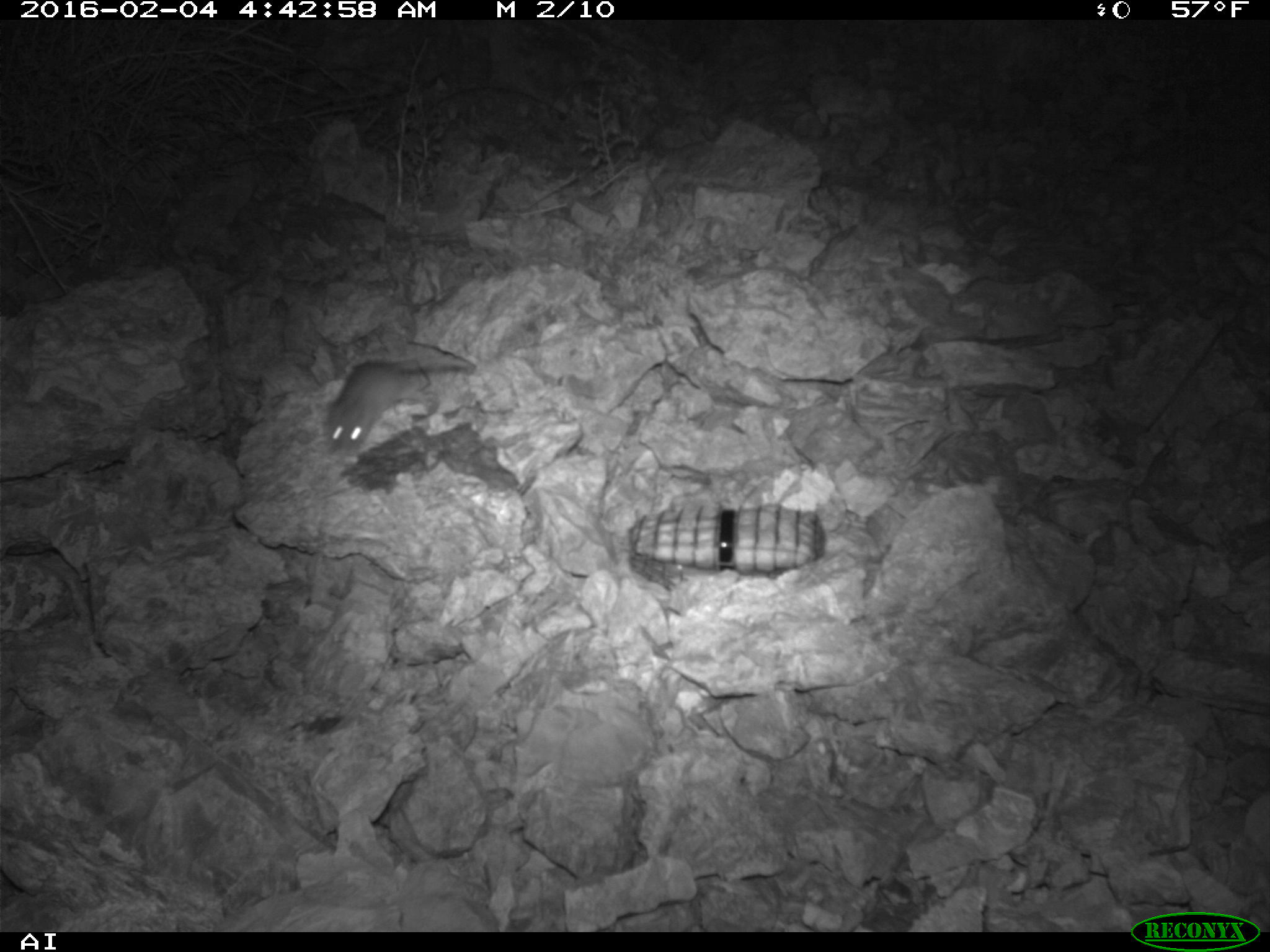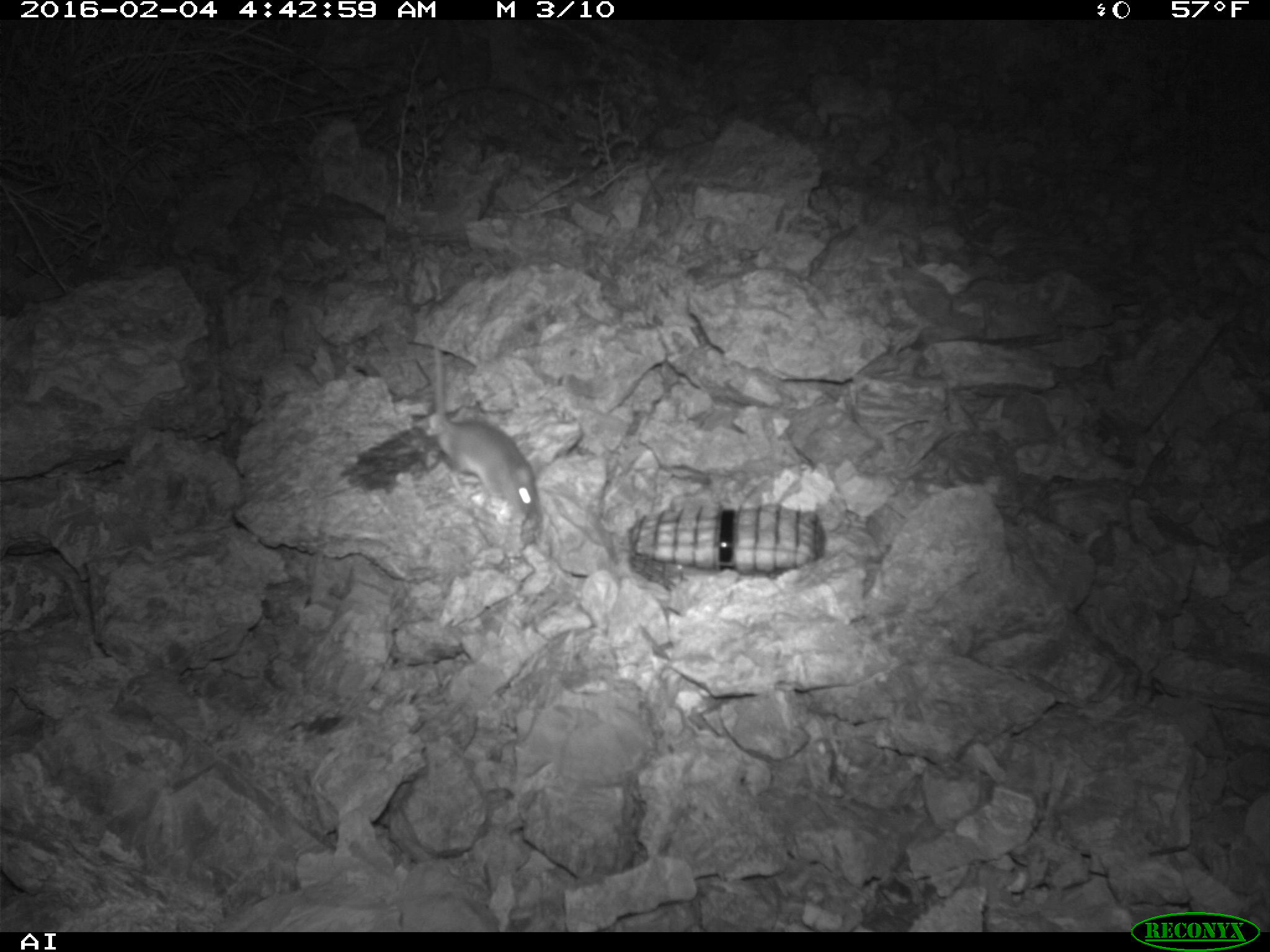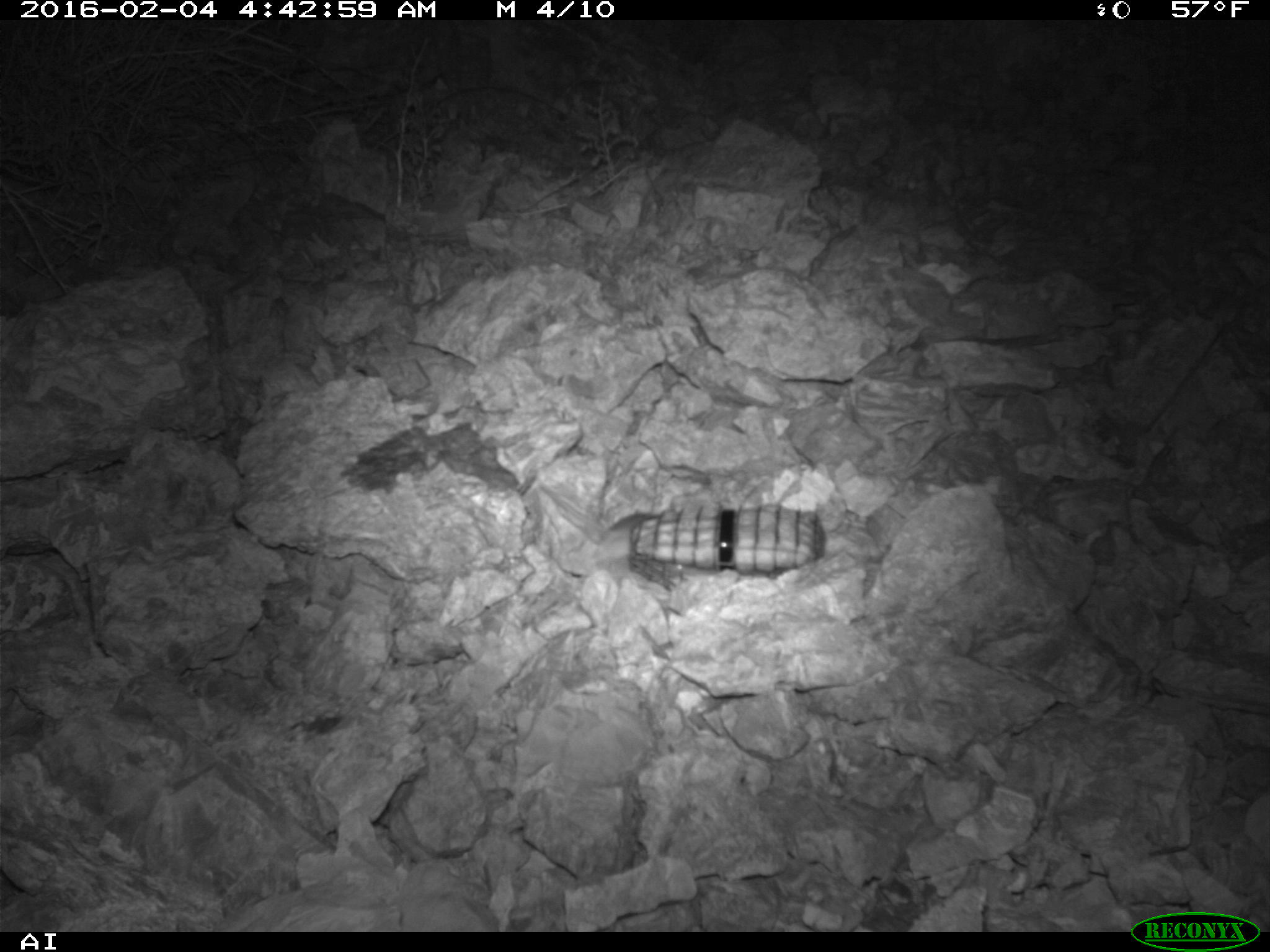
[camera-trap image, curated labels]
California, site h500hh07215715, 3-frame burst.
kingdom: Animalia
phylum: Chordata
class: Mammalia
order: Rodentia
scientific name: Rodentia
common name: rodent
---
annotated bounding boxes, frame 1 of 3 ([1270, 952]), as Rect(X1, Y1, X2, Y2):
rodent: Rect(324, 360, 481, 461)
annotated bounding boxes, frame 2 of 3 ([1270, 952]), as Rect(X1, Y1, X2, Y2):
rodent: Rect(417, 327, 543, 521)